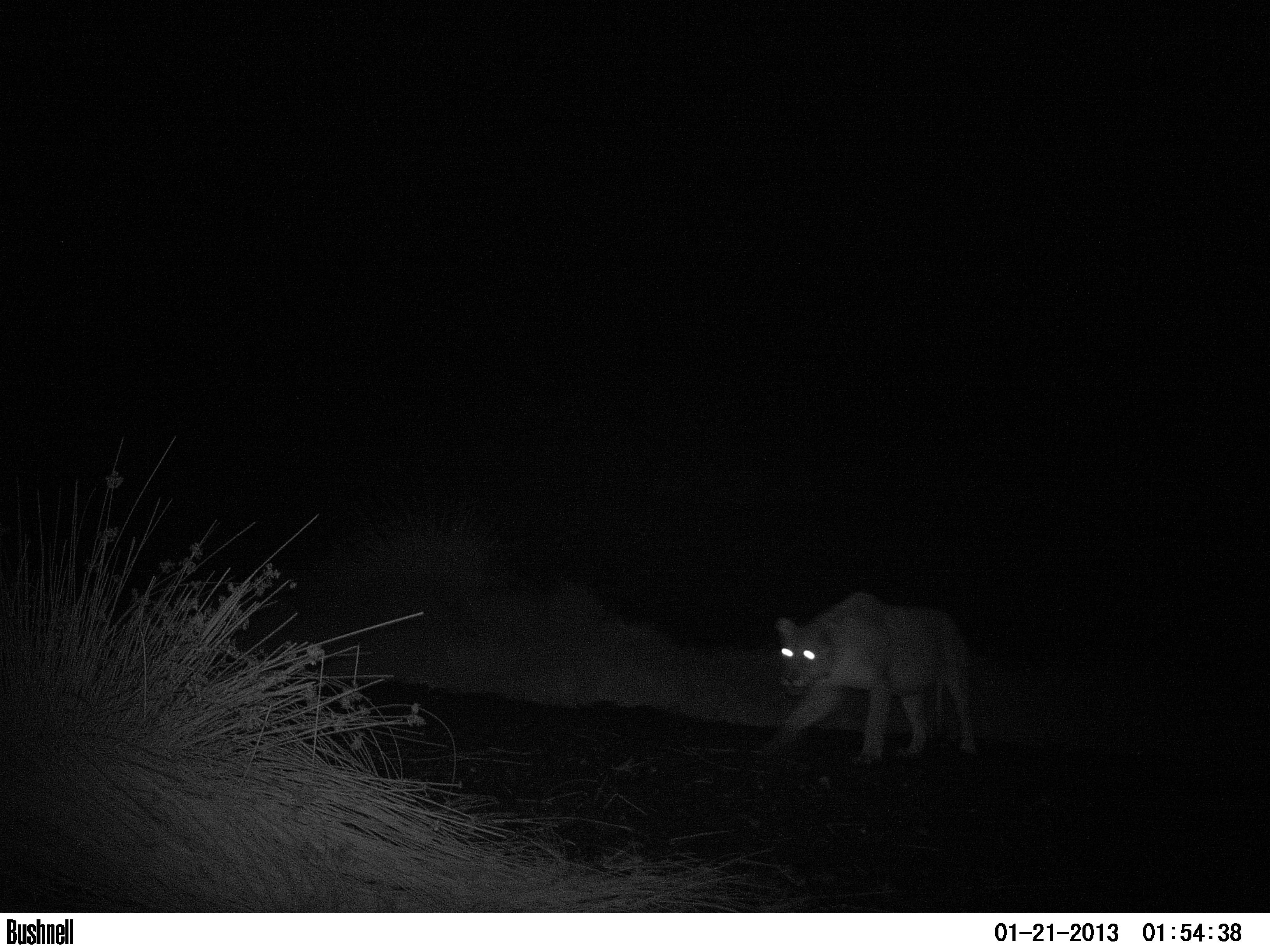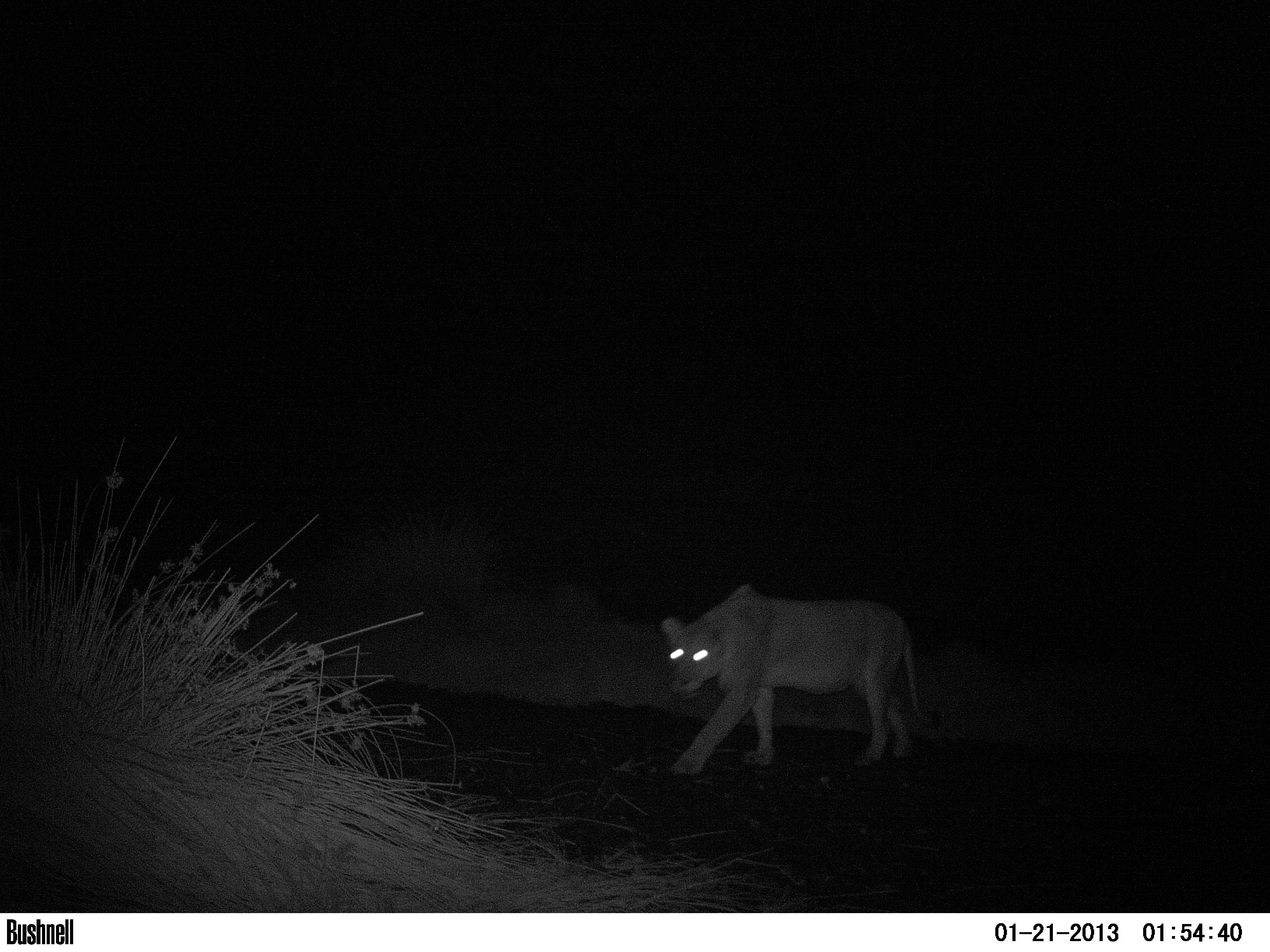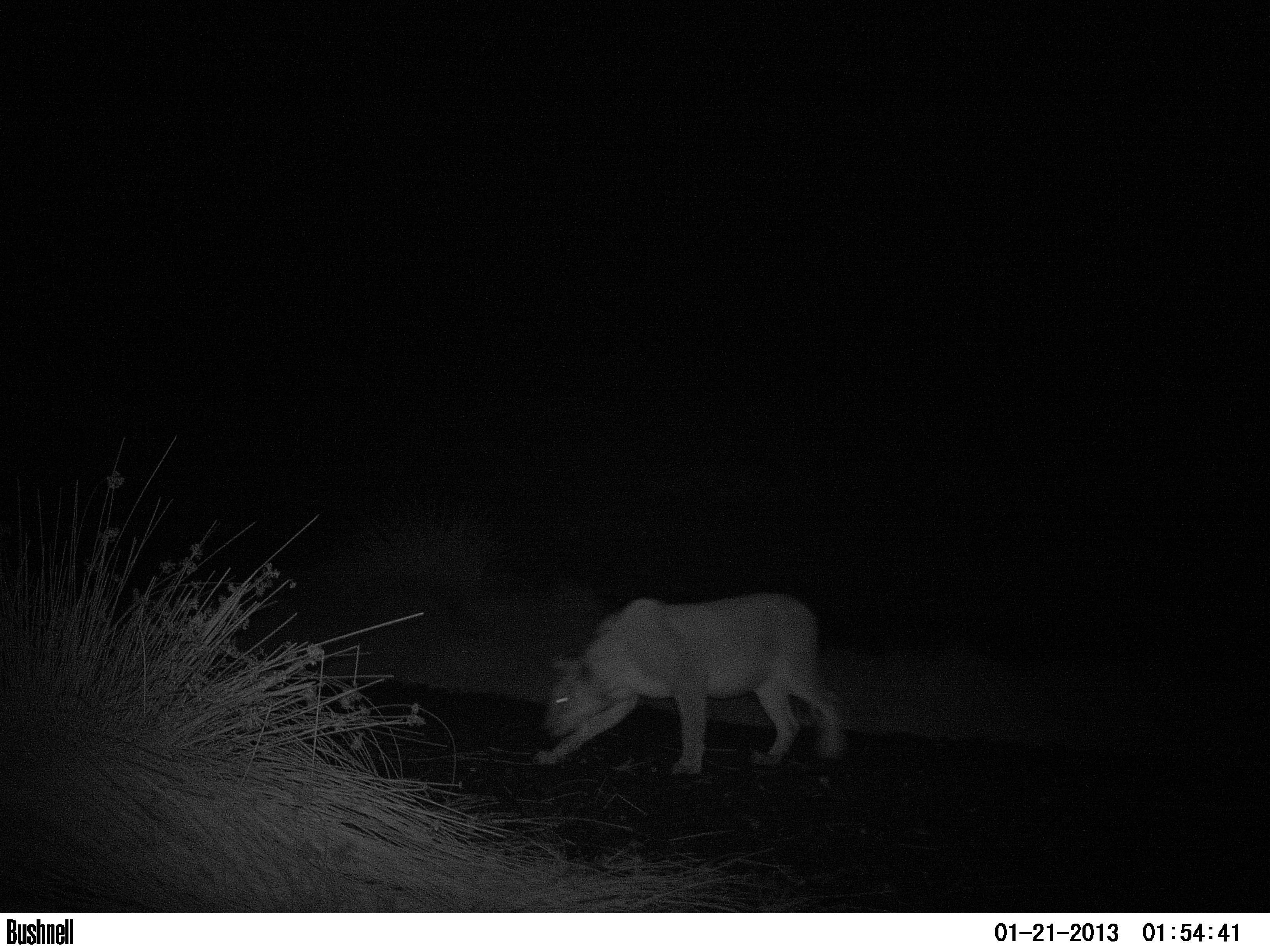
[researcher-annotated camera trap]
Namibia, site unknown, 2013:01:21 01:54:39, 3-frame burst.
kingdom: Animalia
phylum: Chordata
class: Mammalia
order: Carnivora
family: Felidae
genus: Panthera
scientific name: Panthera leo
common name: lion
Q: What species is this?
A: Panthera leo (lion).